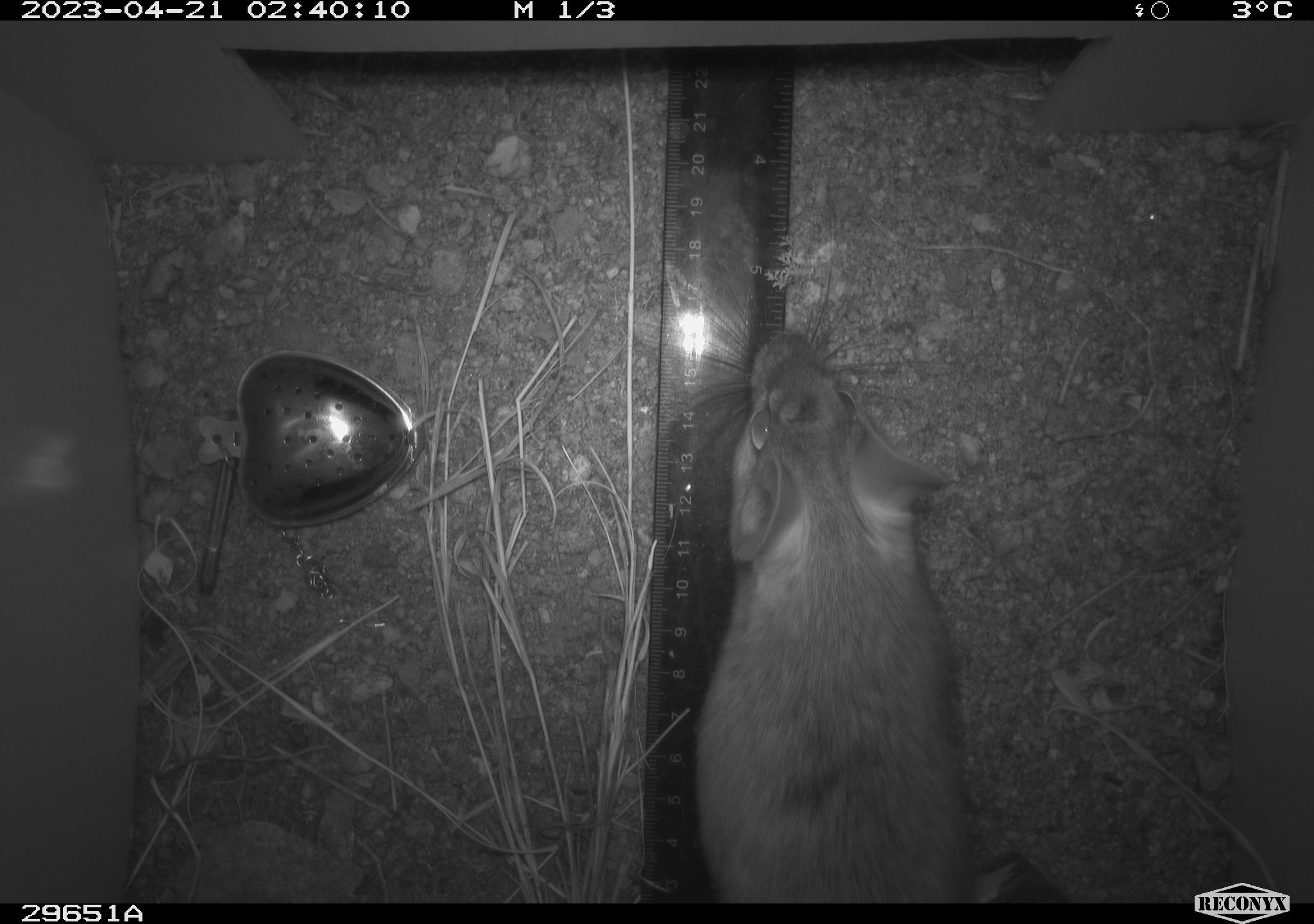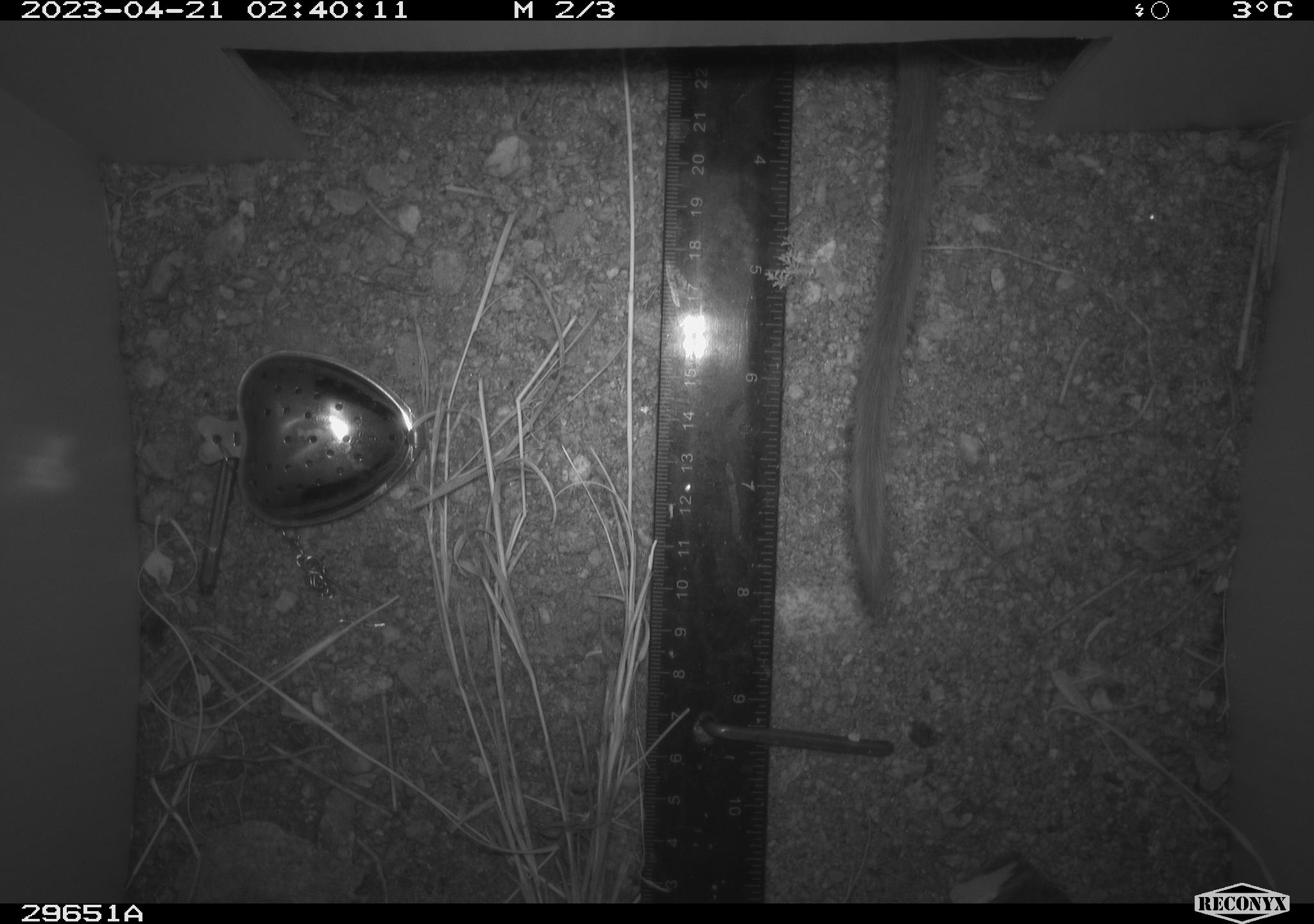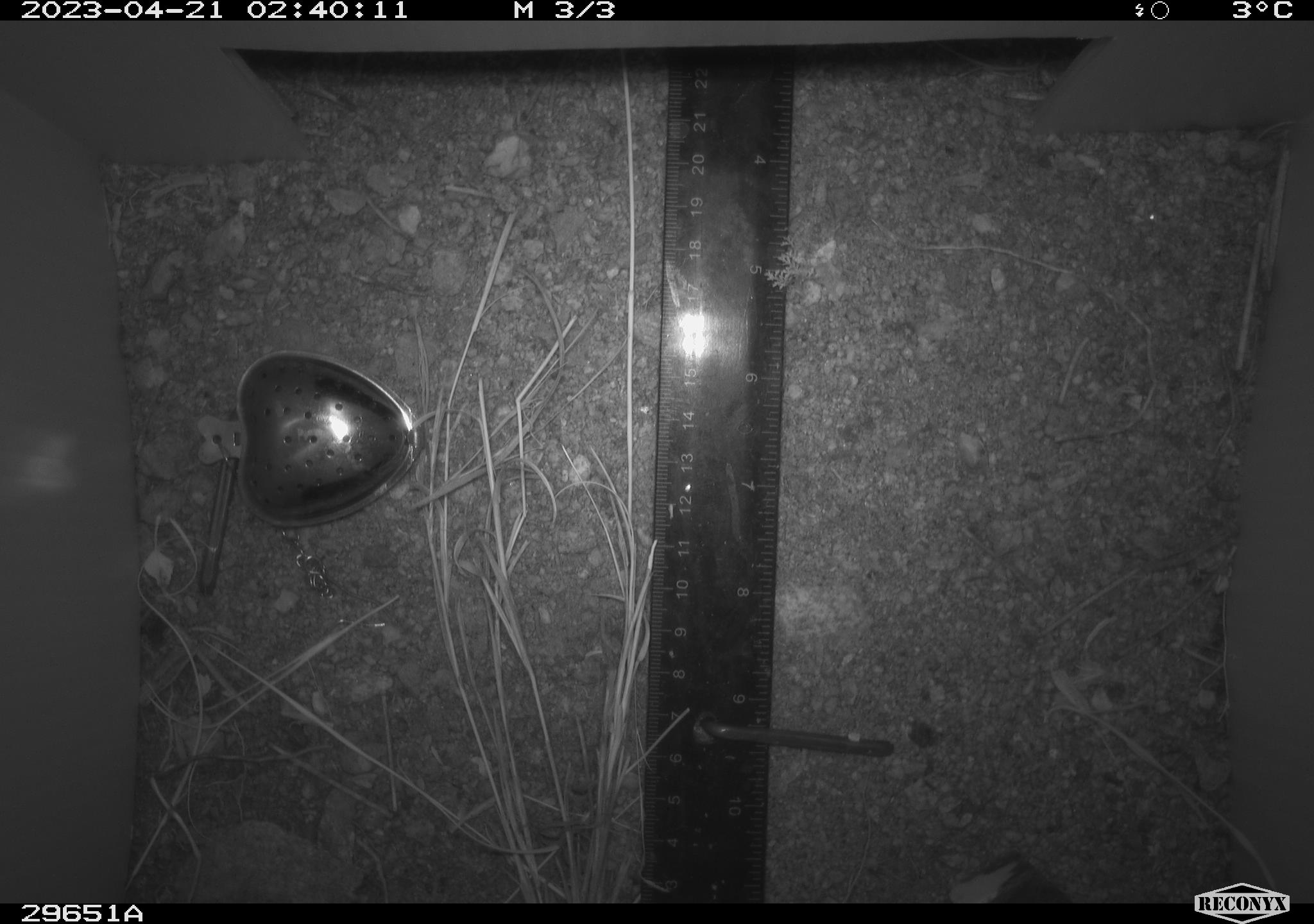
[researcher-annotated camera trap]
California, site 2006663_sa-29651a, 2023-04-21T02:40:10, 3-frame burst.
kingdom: Animalia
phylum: Chordata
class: Mammalia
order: Rodentia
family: Cricetidae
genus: Neotoma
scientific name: Neotoma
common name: pack rat or woodrat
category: neotoma species